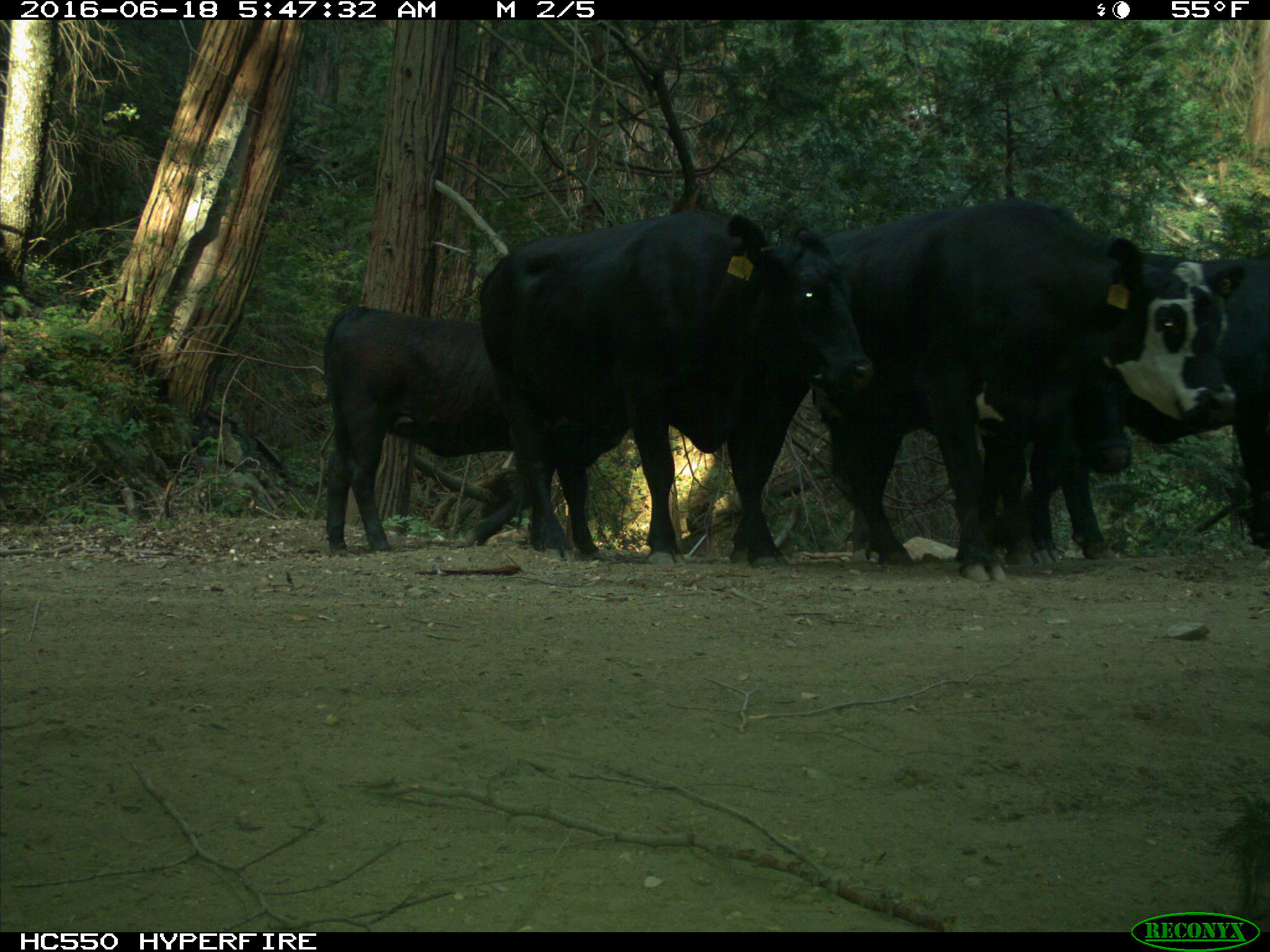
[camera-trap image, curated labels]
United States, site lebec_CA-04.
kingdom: Animalia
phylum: Chordata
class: Mammalia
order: Artiodactyla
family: Bovidae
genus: Bos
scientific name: Bos taurus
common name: domestic cow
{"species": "Bos taurus (domestic cow)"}